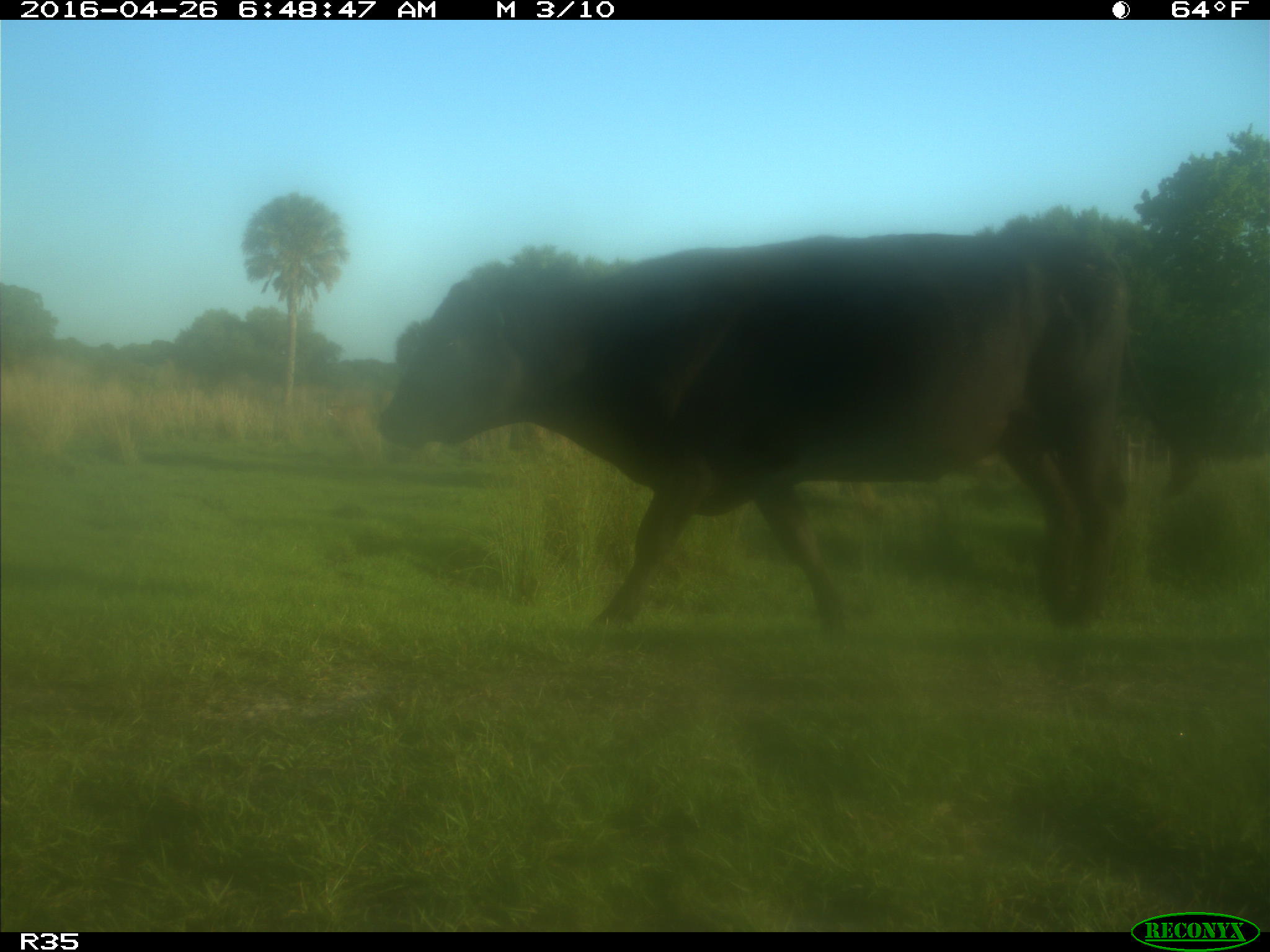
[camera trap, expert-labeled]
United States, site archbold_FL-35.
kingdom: Animalia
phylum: Chordata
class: Mammalia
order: Artiodactyla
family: Bovidae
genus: Bos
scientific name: Bos taurus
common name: domestic cow